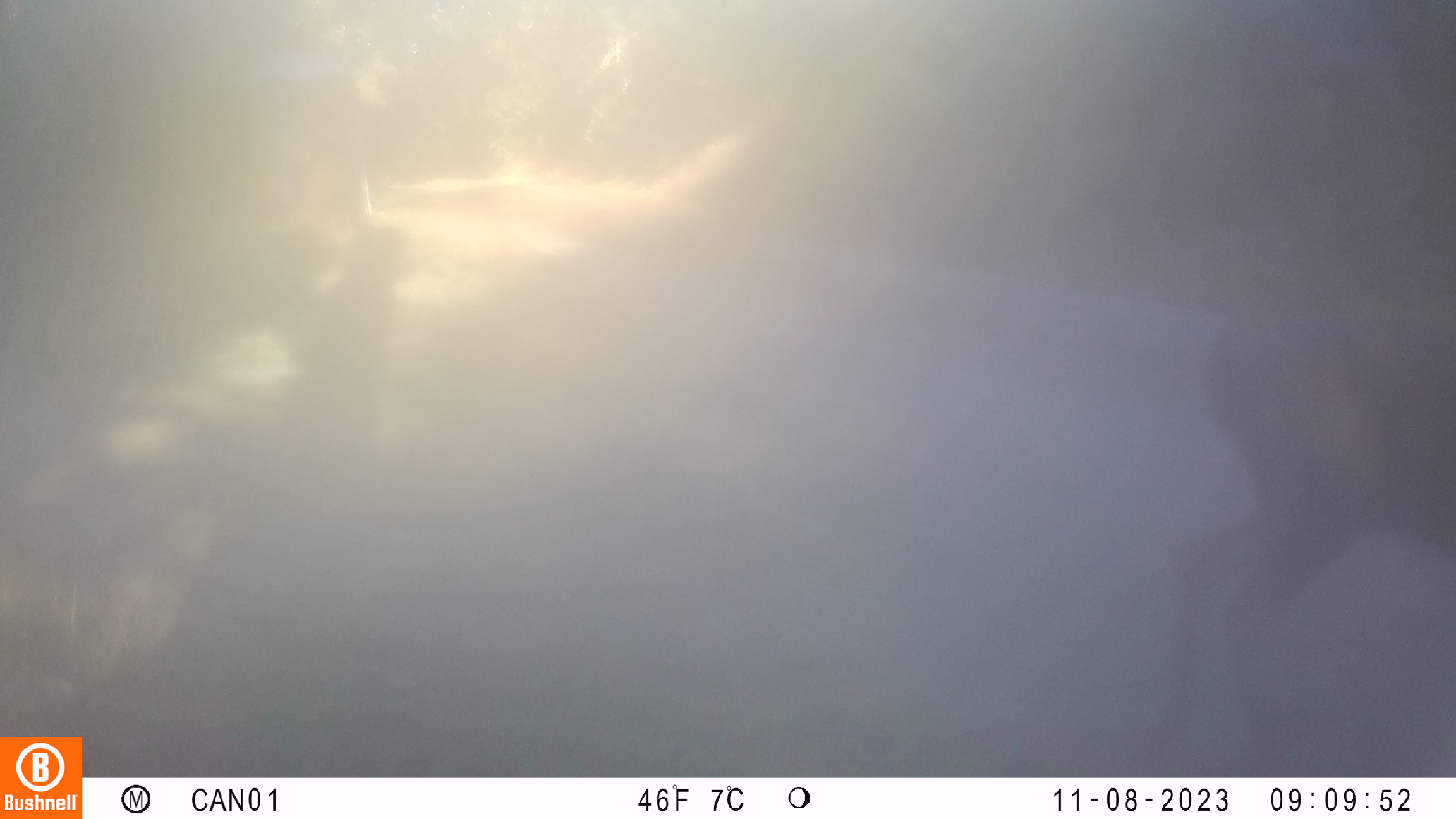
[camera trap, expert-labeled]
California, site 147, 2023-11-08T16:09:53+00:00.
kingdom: Animalia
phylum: Chordata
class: Mammalia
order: Artiodactyla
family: Cervidae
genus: Odocoileus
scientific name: Odocoileus hemionus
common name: mule deer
Mule deer (Odocoileus hemionus).